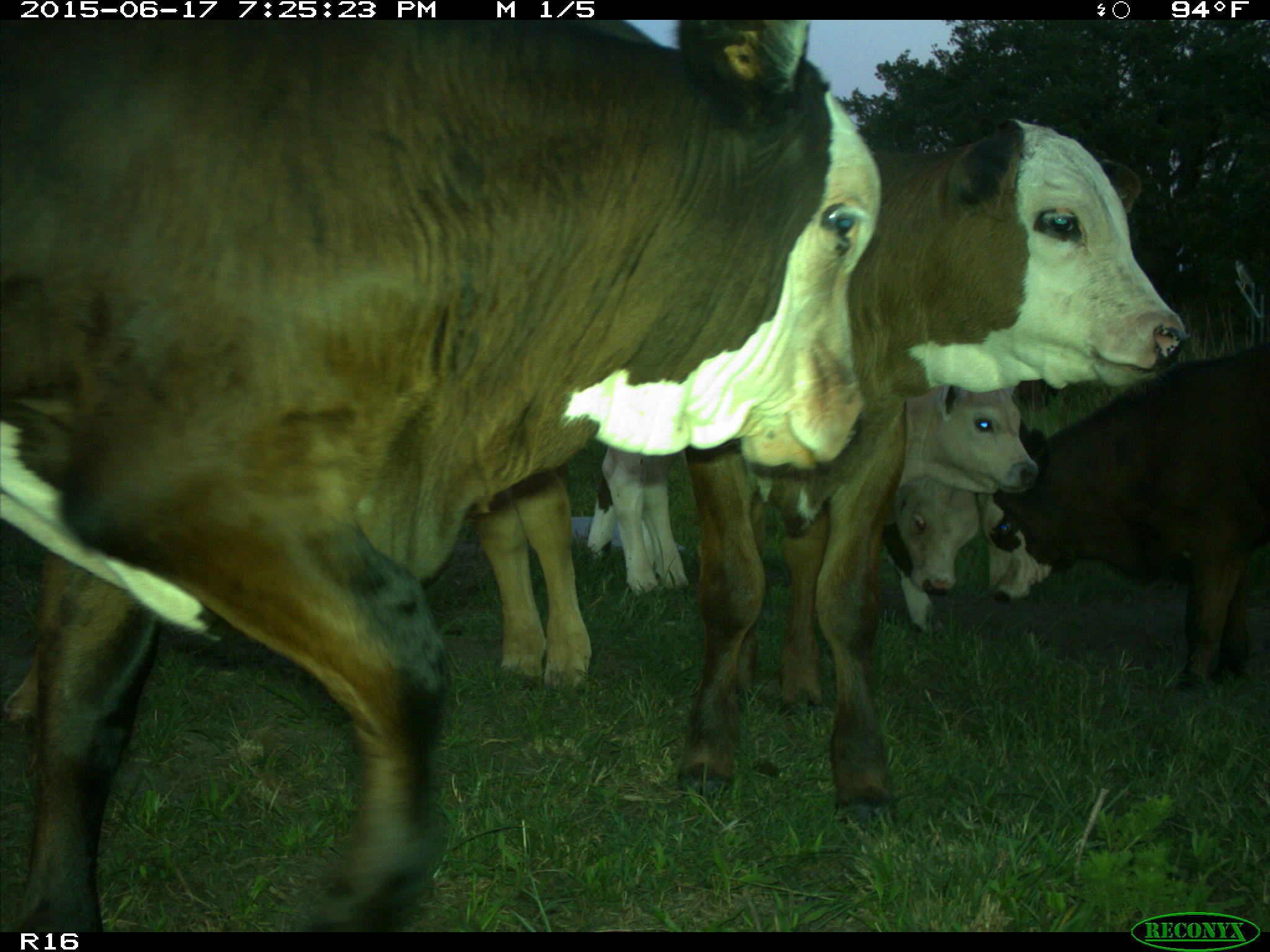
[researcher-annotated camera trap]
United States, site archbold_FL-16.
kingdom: Animalia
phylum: Chordata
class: Mammalia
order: Artiodactyla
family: Bovidae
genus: Bos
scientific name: Bos taurus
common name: domestic cow